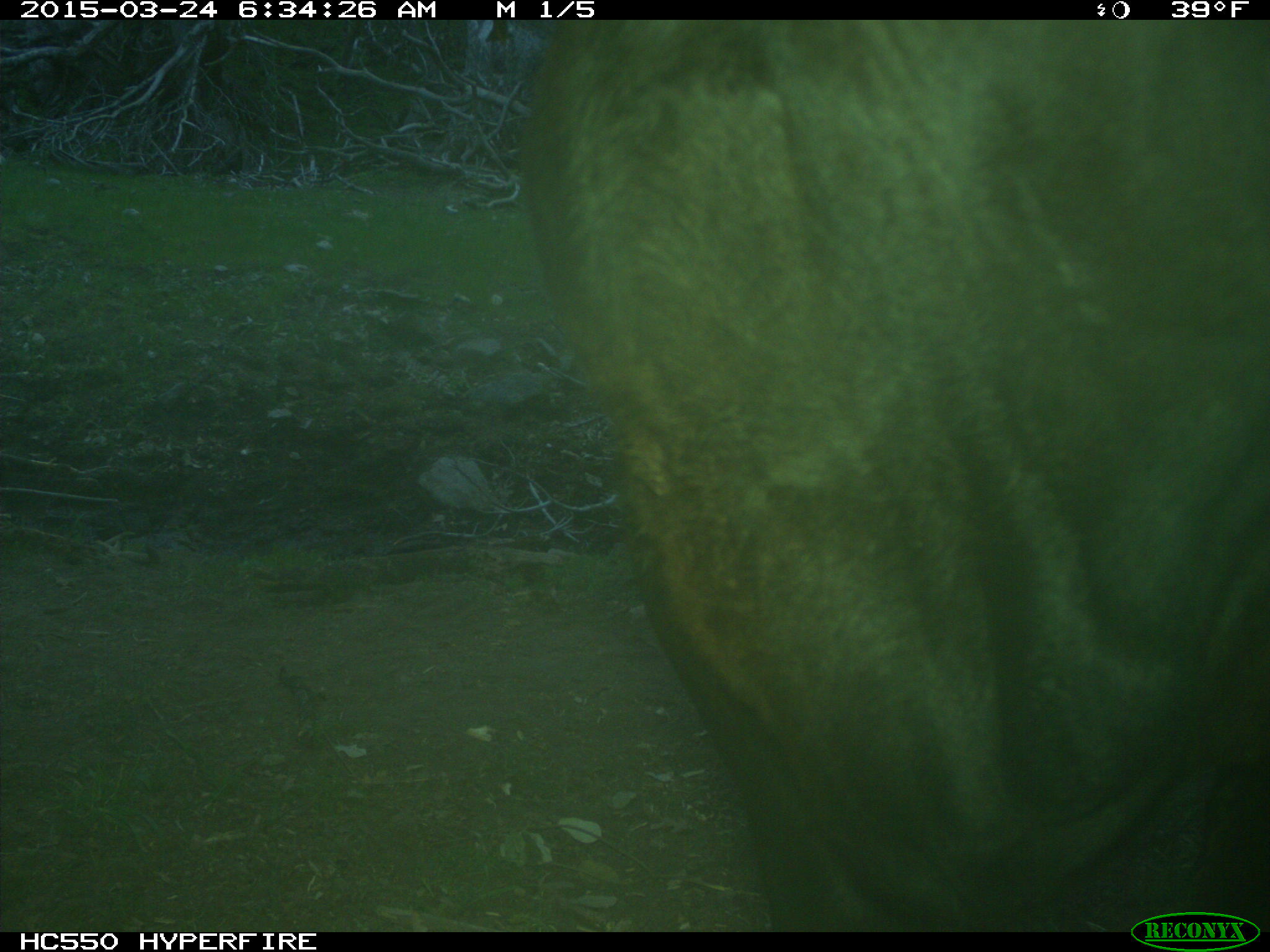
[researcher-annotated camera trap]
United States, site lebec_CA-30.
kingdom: Animalia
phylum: Chordata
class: Mammalia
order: Artiodactyla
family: Bovidae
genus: Bos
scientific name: Bos taurus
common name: domestic cow